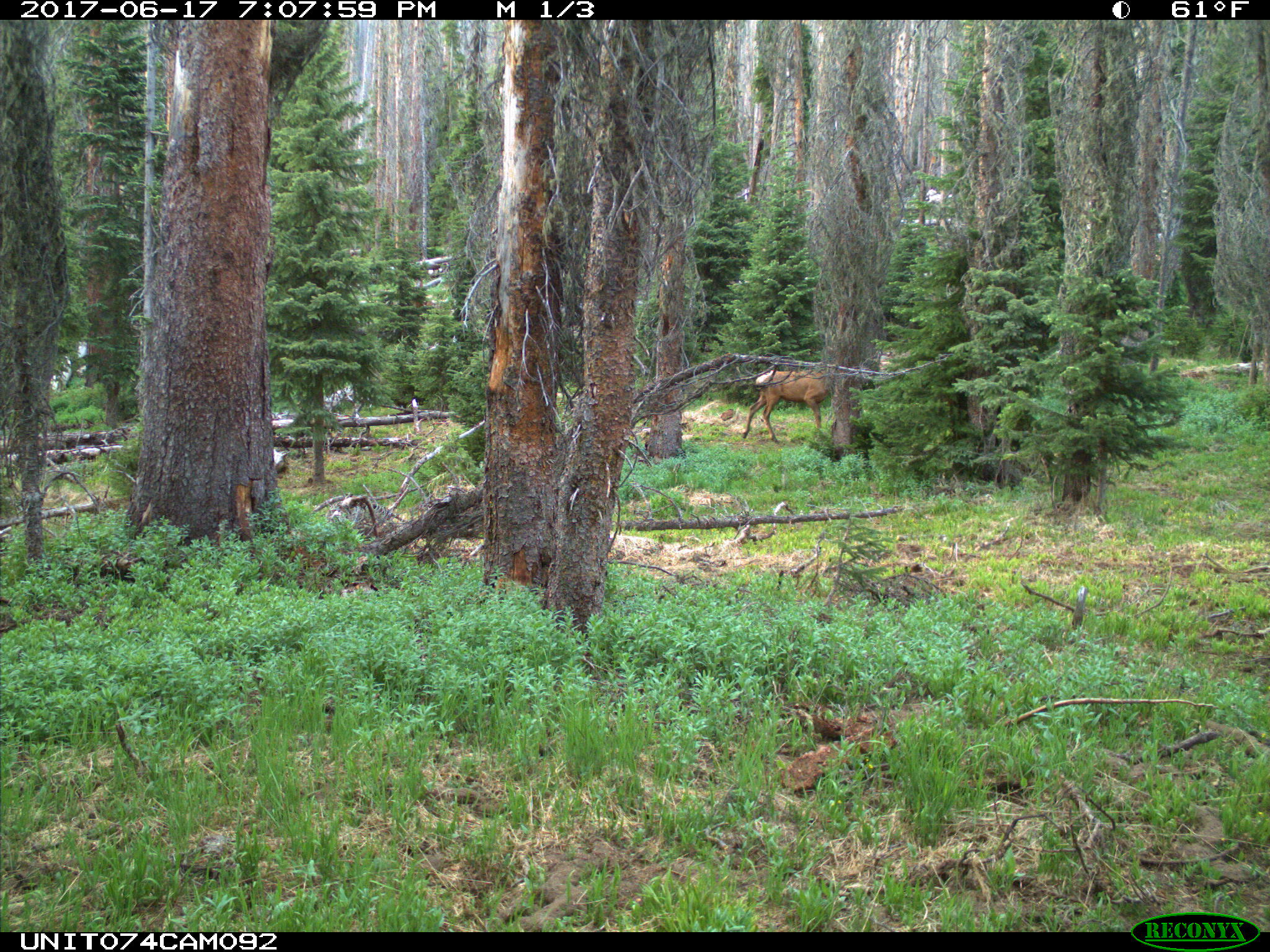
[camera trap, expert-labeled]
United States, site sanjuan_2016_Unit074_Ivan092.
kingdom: Animalia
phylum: Chordata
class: Mammalia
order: Artiodactyla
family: Cervidae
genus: Cervus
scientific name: Cervus elaphus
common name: red deer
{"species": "Cervus elaphus (red deer)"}